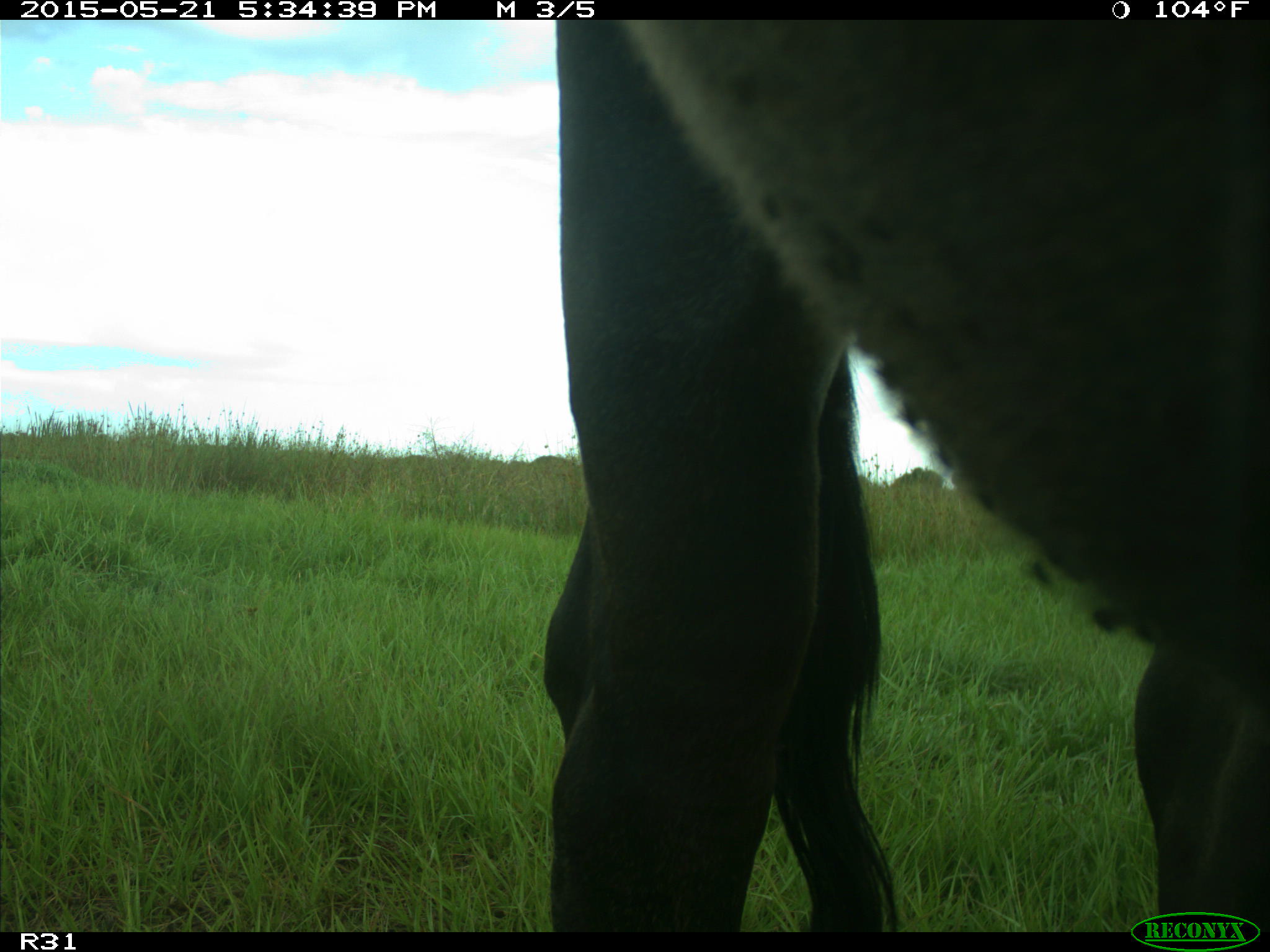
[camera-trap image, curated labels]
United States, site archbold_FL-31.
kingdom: Animalia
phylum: Chordata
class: Mammalia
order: Artiodactyla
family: Bovidae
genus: Bos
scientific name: Bos taurus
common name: domestic cow